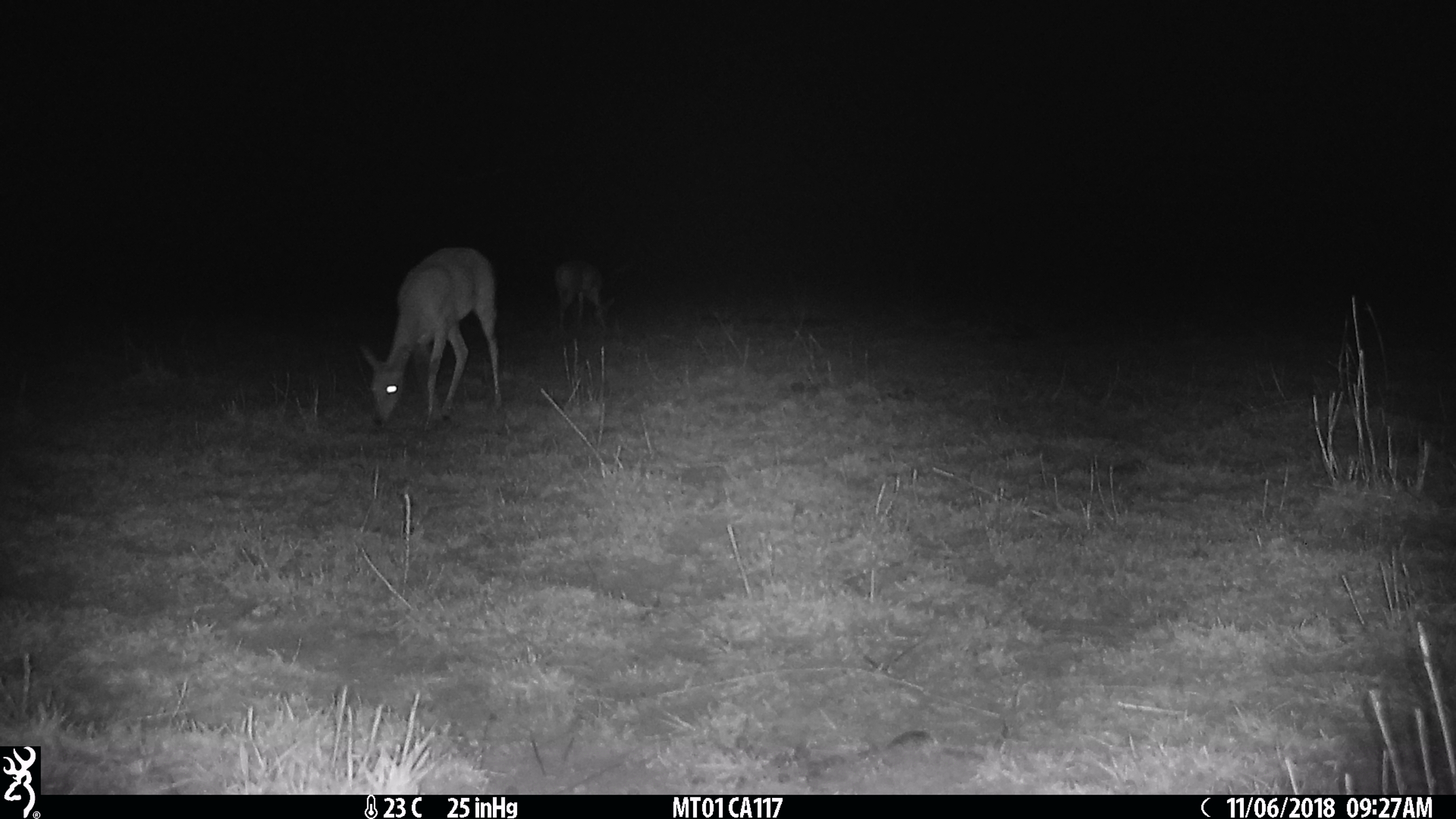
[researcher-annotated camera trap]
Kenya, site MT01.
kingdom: Animalia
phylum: Chordata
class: Mammalia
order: Artiodactyla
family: Bovidae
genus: Ourebia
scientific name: Ourebia ourebi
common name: oribi